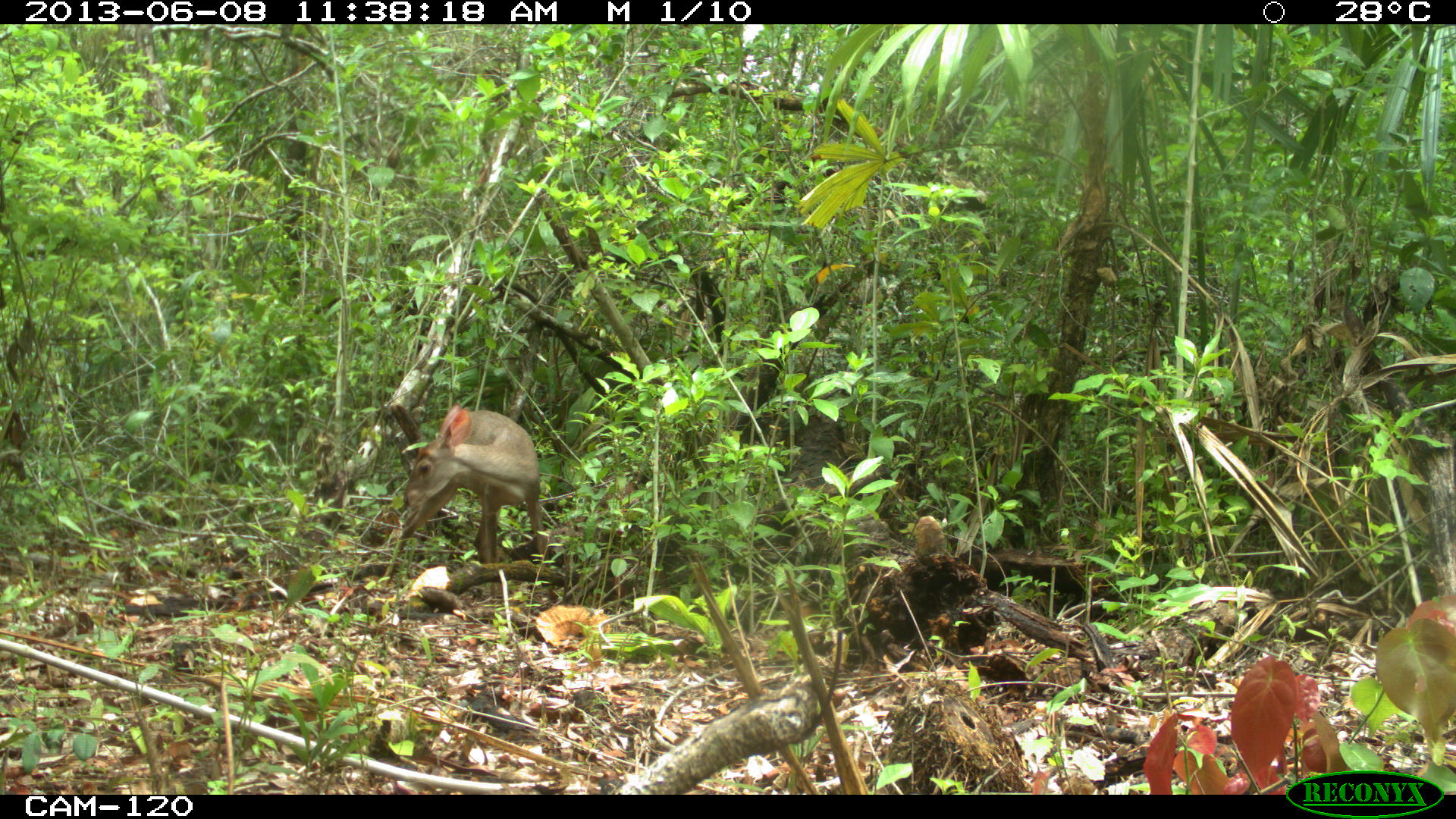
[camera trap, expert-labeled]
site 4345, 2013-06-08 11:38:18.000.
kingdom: Animalia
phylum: Chordata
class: Mammalia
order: Artiodactyla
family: Cervidae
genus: Odocoileus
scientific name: Odocoileus pandora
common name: yucatán brown brocket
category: mazama pandora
Mazama pandora (yucatán brown brocket) (Odocoileus pandora), count 1, sex female.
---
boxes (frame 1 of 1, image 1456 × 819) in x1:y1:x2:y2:
mazama pandora: 397:401:549:565